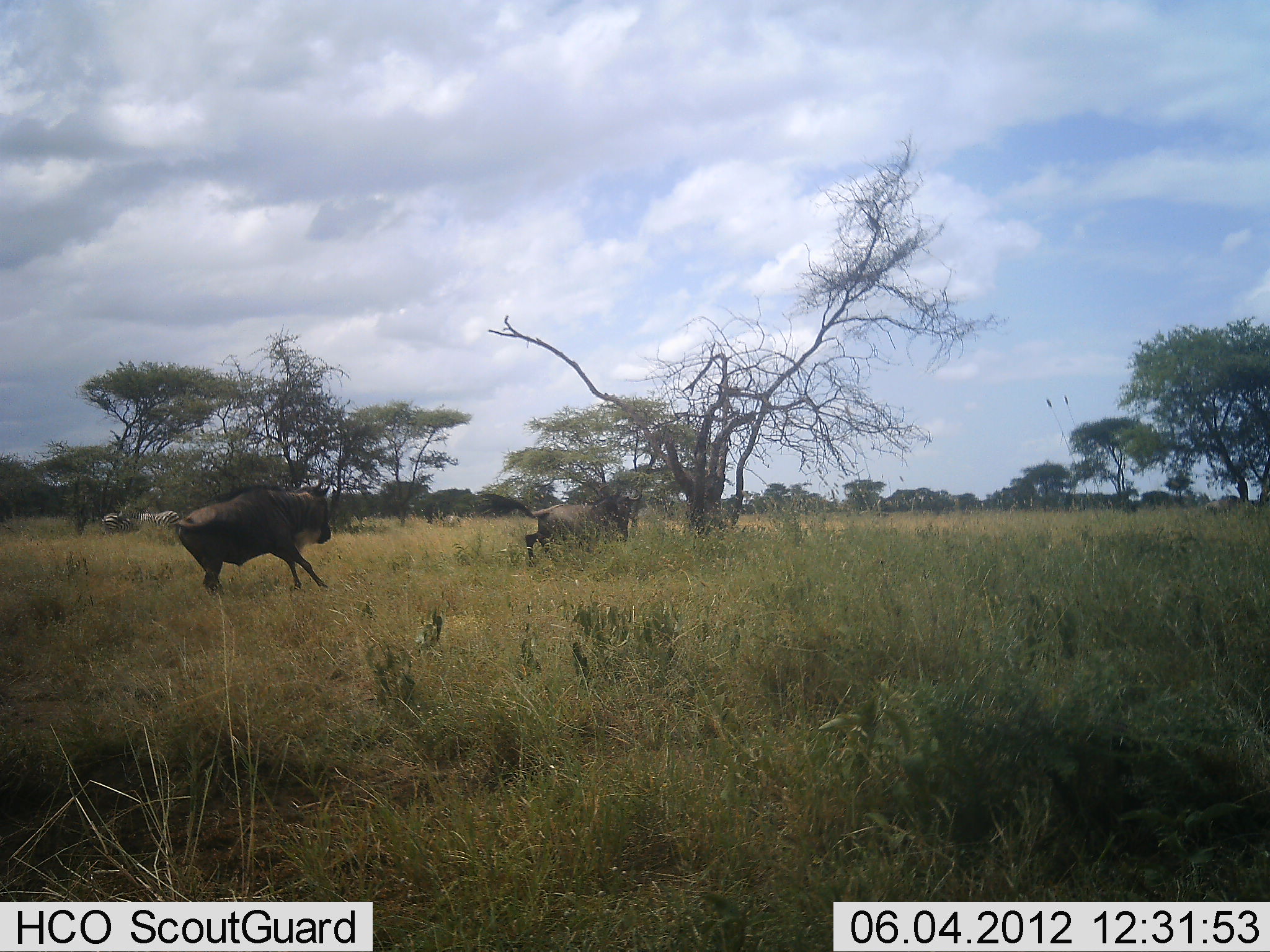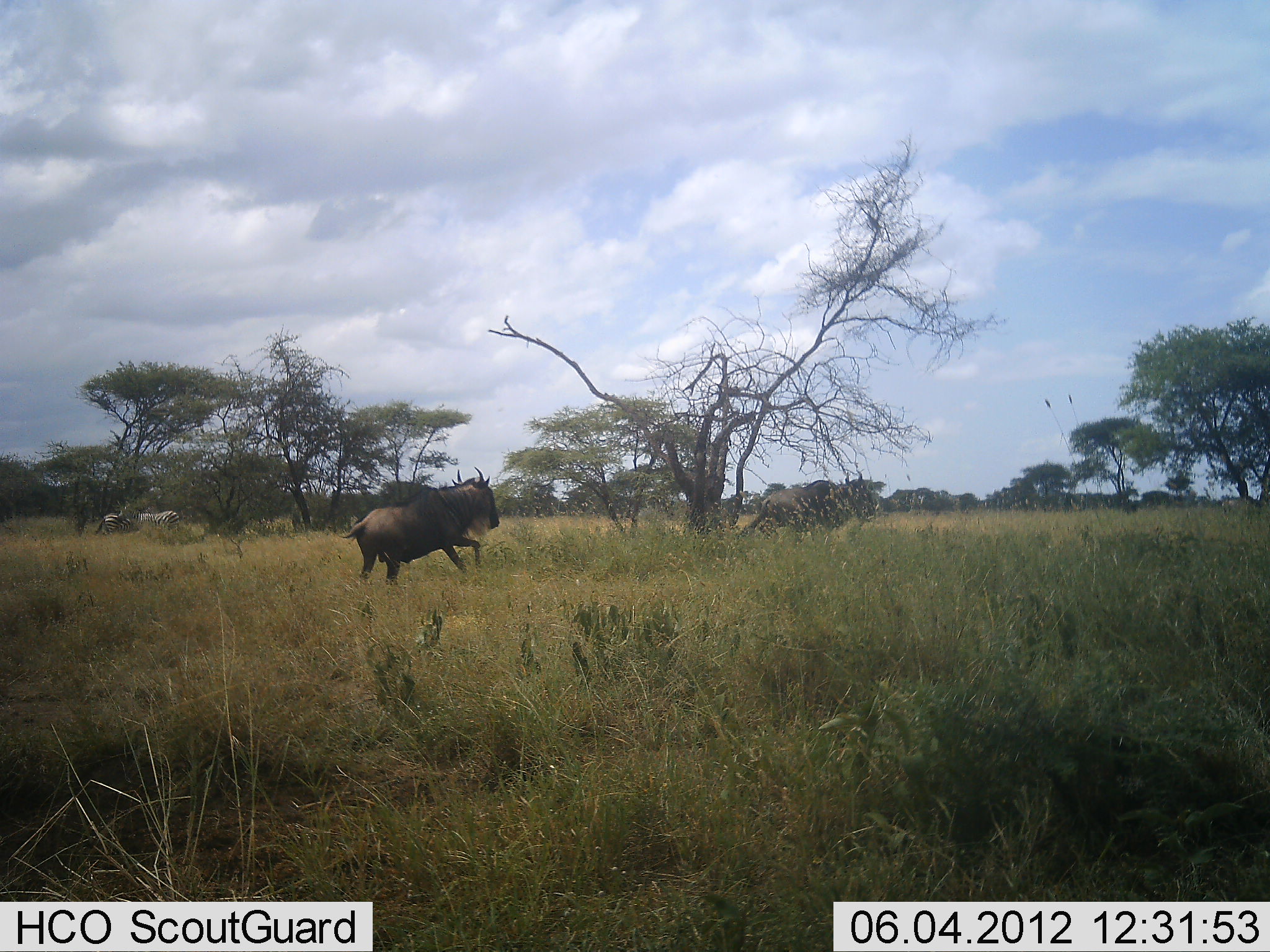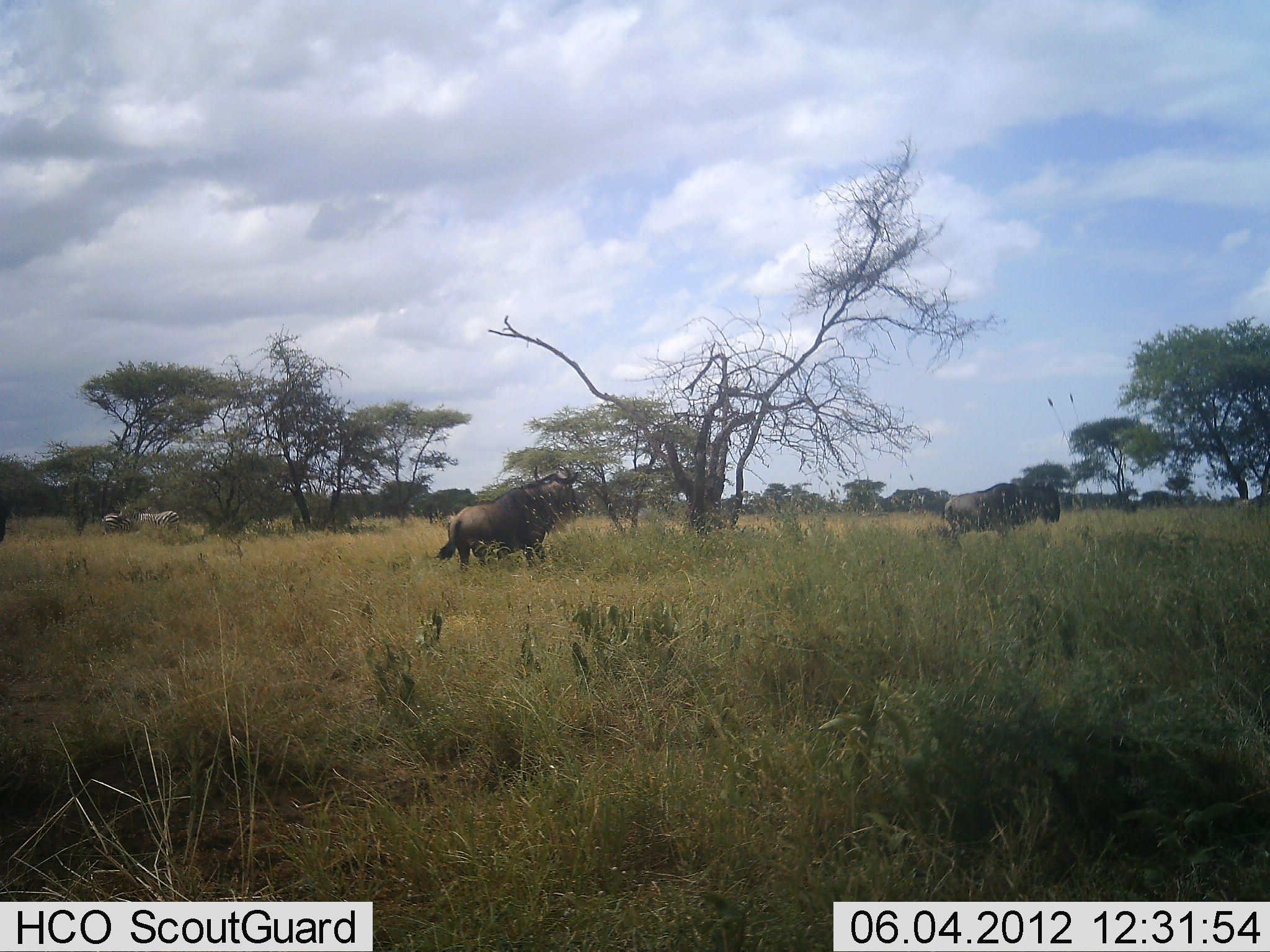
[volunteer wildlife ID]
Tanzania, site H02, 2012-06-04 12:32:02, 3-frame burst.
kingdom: Animalia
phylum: Chordata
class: Mammalia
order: Artiodactyla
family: Bovidae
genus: Connochaetes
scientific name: Connochaetes taurinus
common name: blue wildebeest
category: wildebeest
Wildebeest (blue wildebeest) (Connochaetes taurinus), count 2. Behavior (volunteer vote fractions): standing 0%, resting 0%, moving 100%, interacting 0%. Young present (vote fraction): 0%. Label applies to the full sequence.